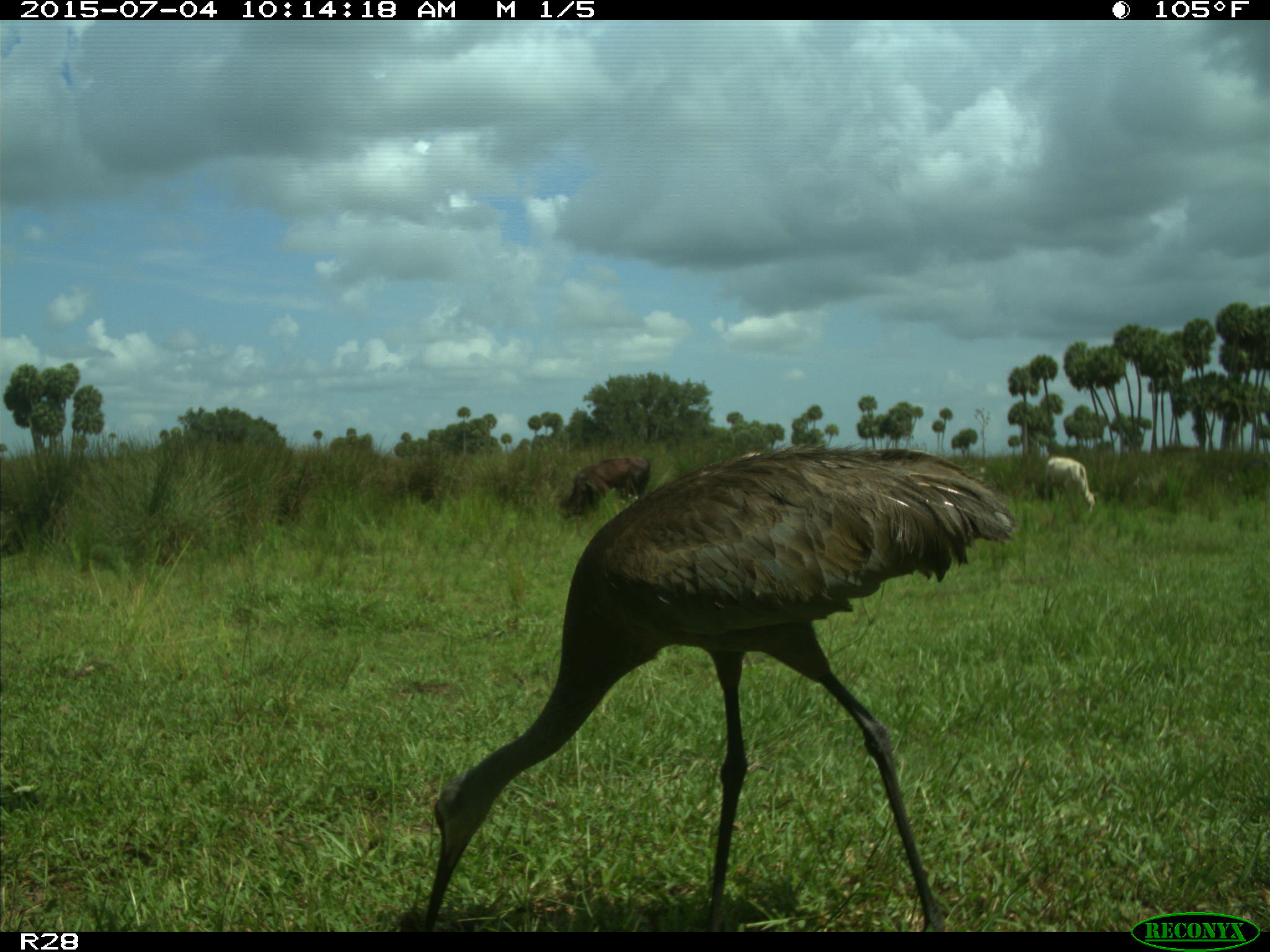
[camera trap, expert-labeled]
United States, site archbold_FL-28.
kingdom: Animalia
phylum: Chordata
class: Mammalia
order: Artiodactyla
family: Bovidae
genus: Bos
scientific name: Bos taurus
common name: domestic cow